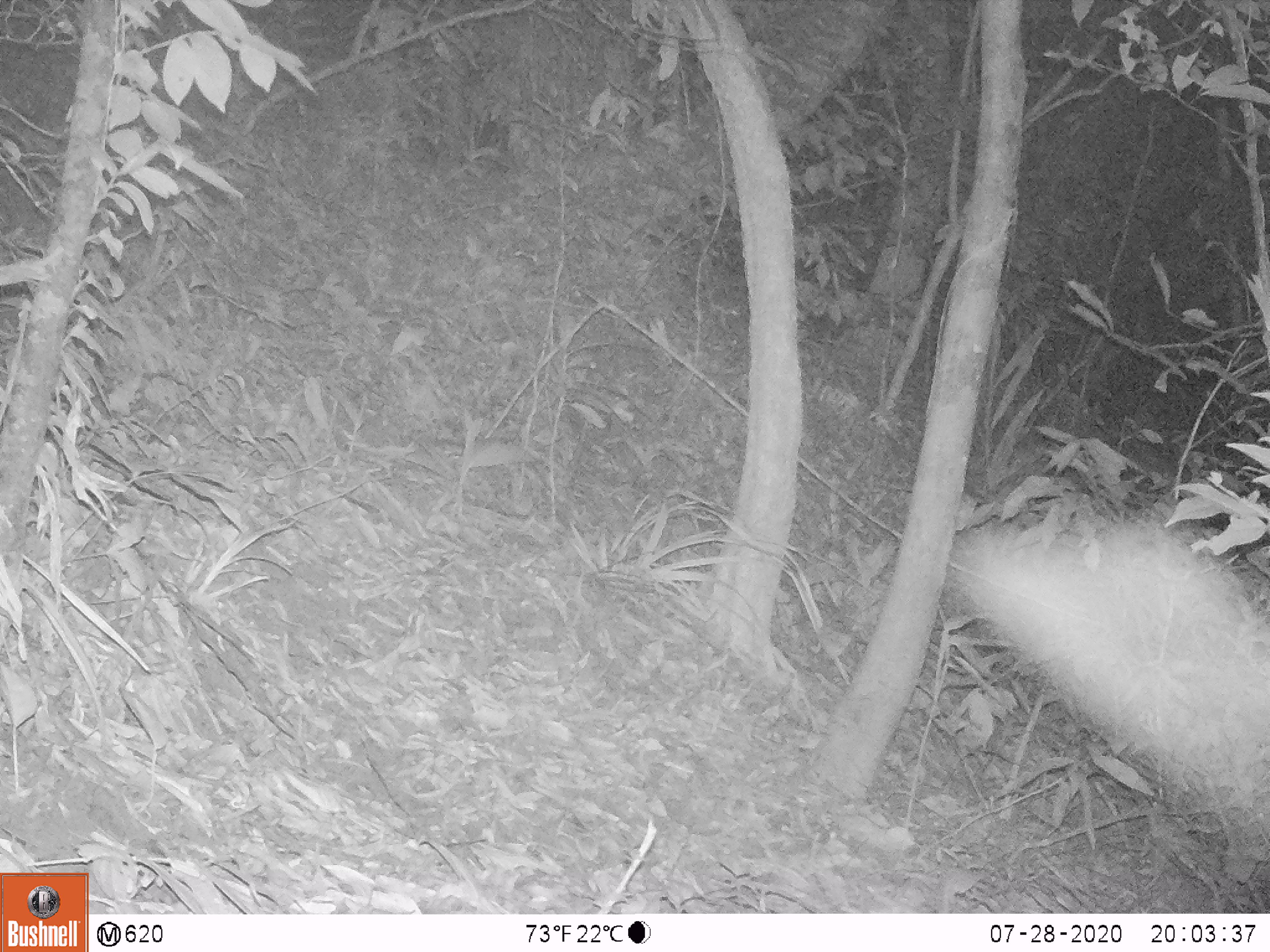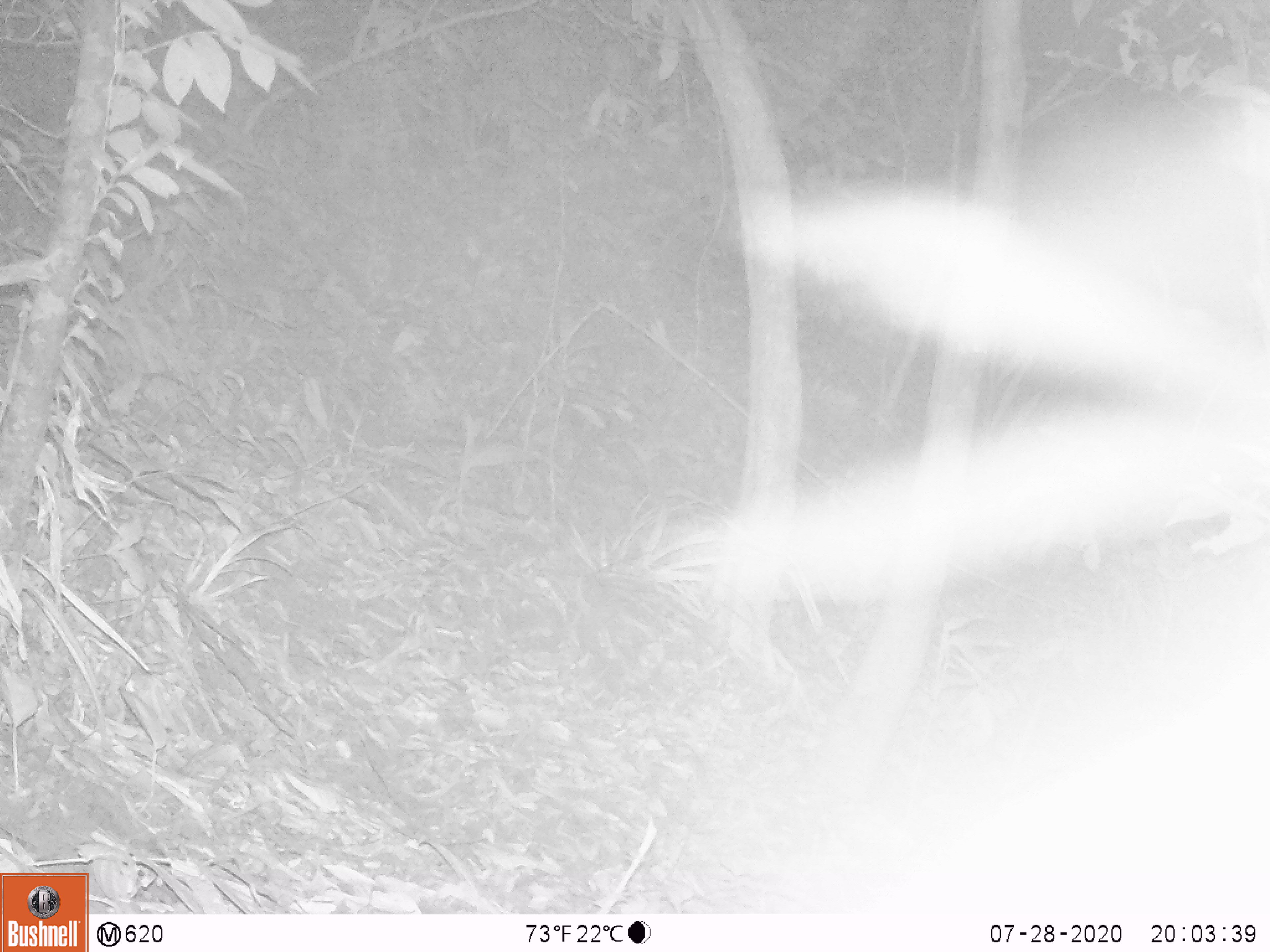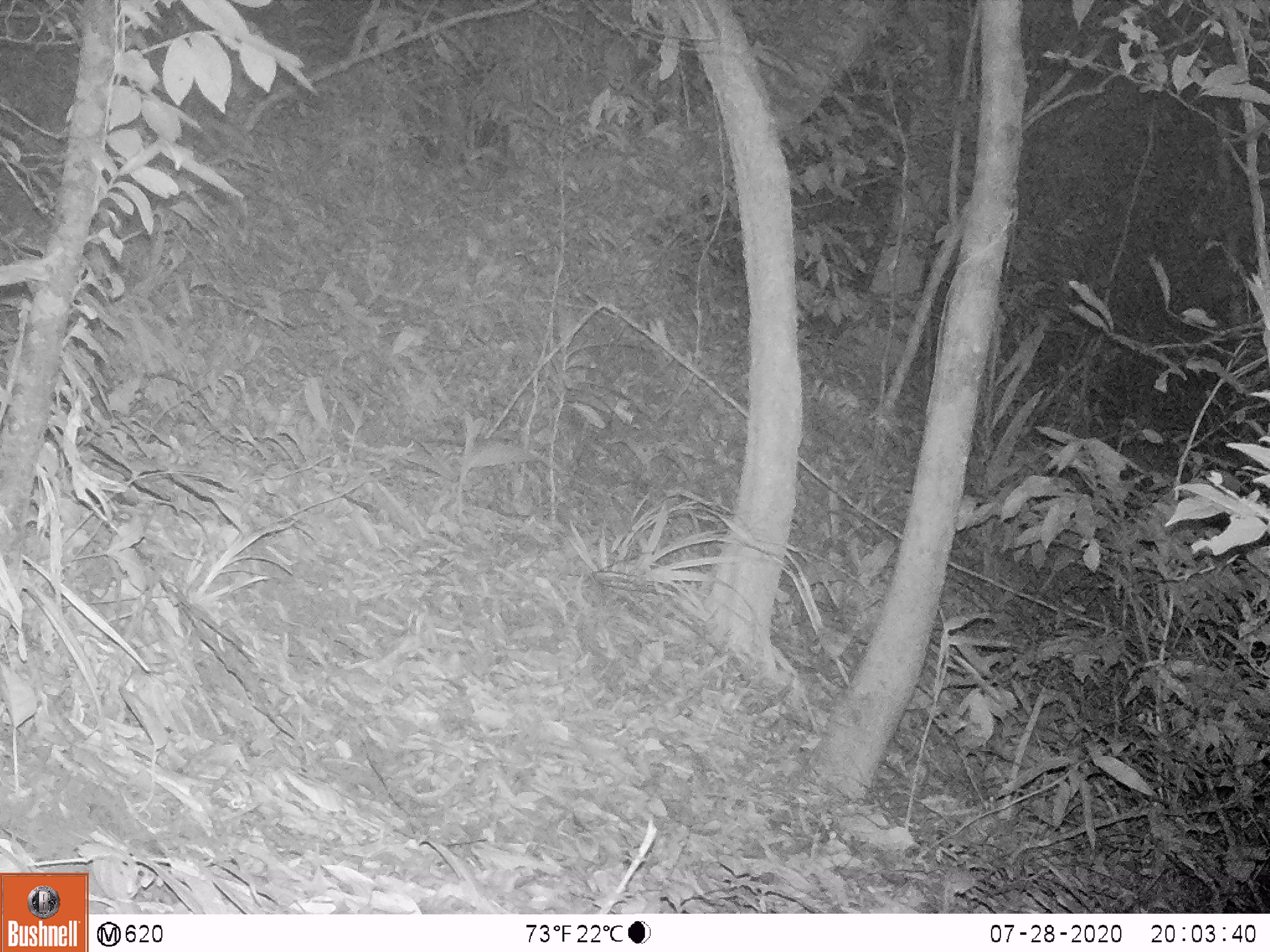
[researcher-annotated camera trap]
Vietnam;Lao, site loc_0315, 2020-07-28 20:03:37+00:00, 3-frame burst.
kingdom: Animalia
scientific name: Animalia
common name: animal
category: unidentified animal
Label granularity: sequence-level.